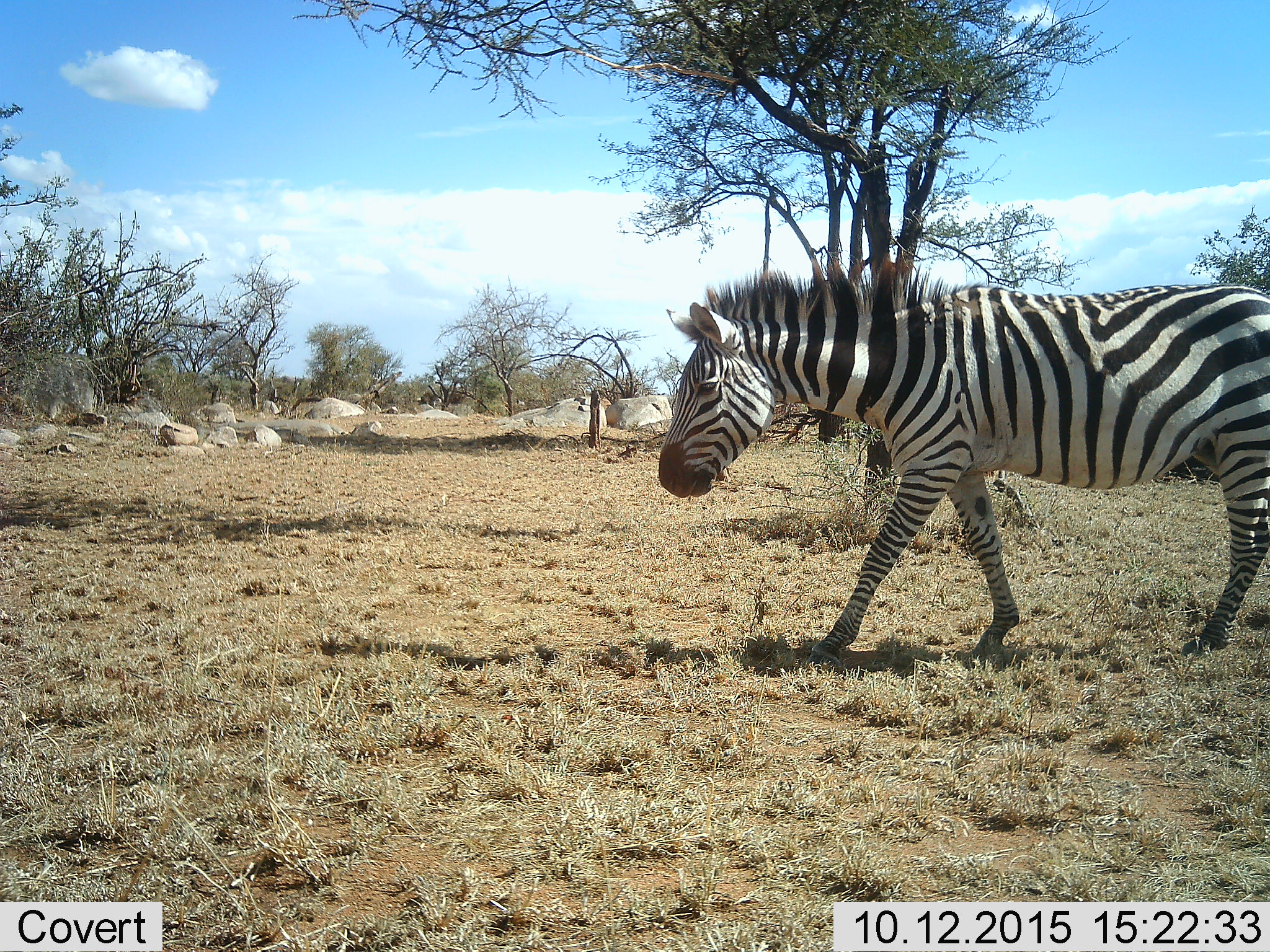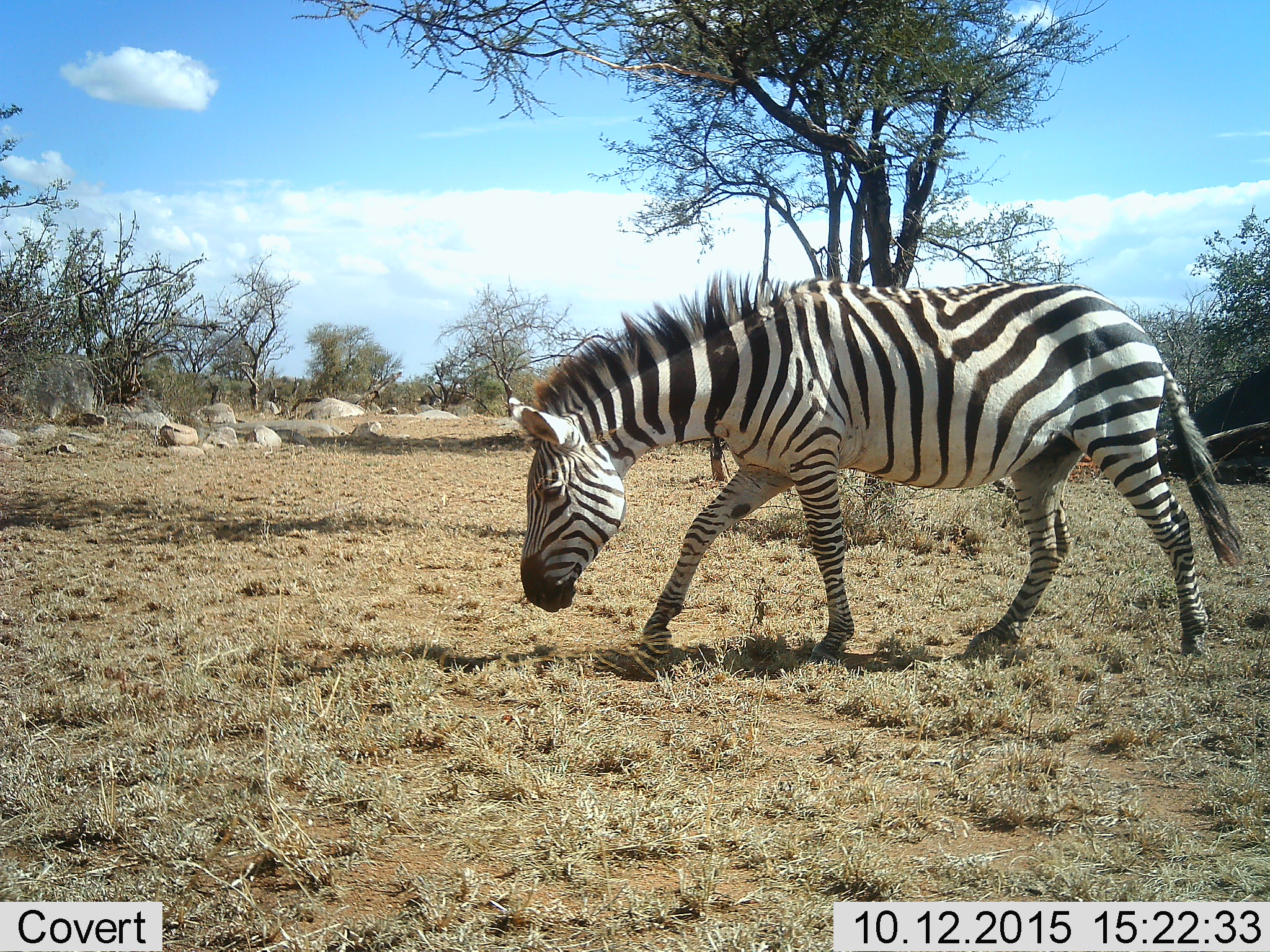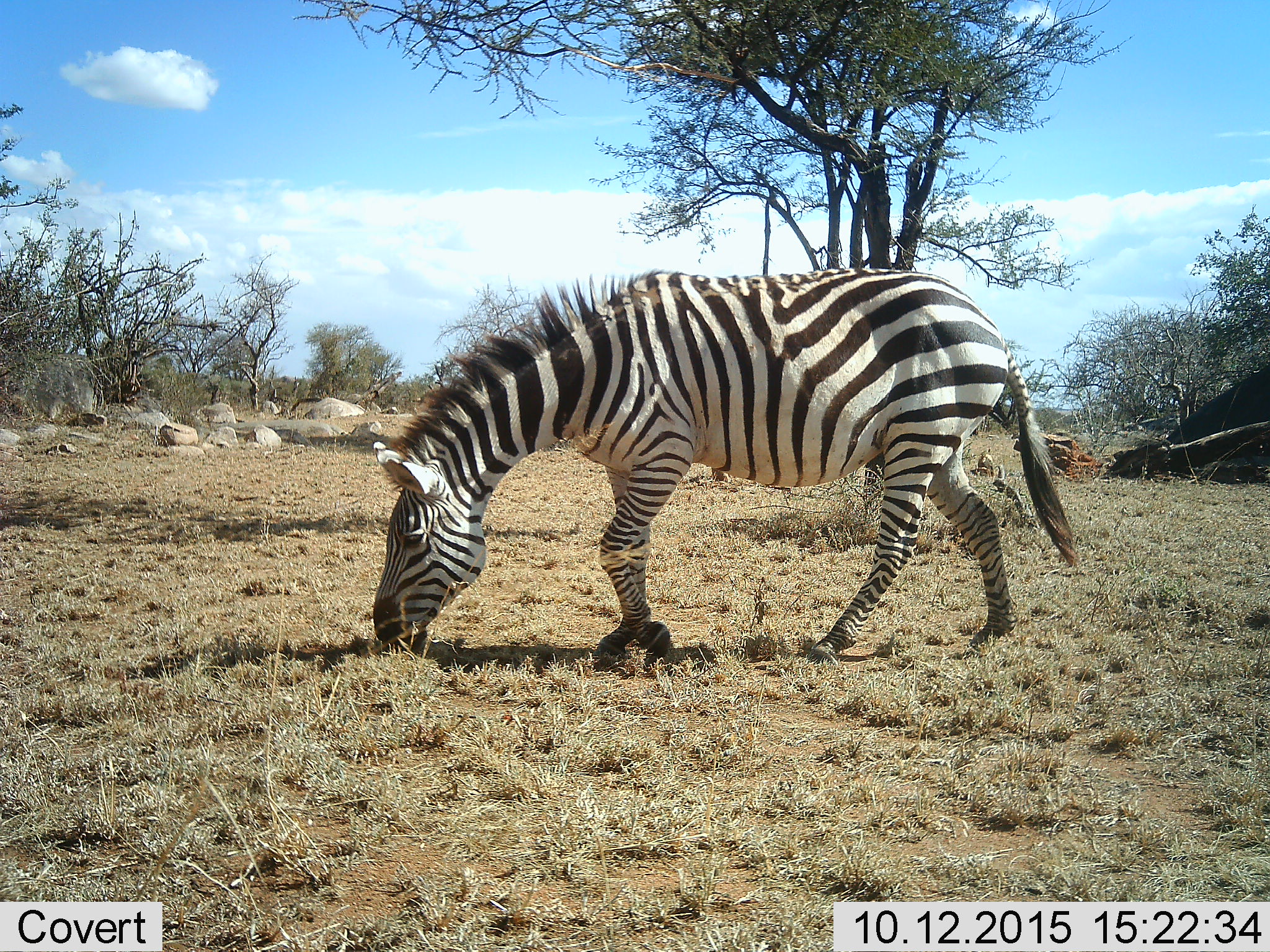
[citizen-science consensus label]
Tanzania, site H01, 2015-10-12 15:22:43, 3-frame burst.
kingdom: Animalia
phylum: Chordata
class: Mammalia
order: Perissodactyla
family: Equidae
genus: Equus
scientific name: Equus quagga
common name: plains zebra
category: zebra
Zebra (plains zebra) (Equus quagga), count 1. Behavior (volunteer vote fractions): standing 10%, resting 0%, moving 100%, interacting 0%. Young present (vote fraction): 0%. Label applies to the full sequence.